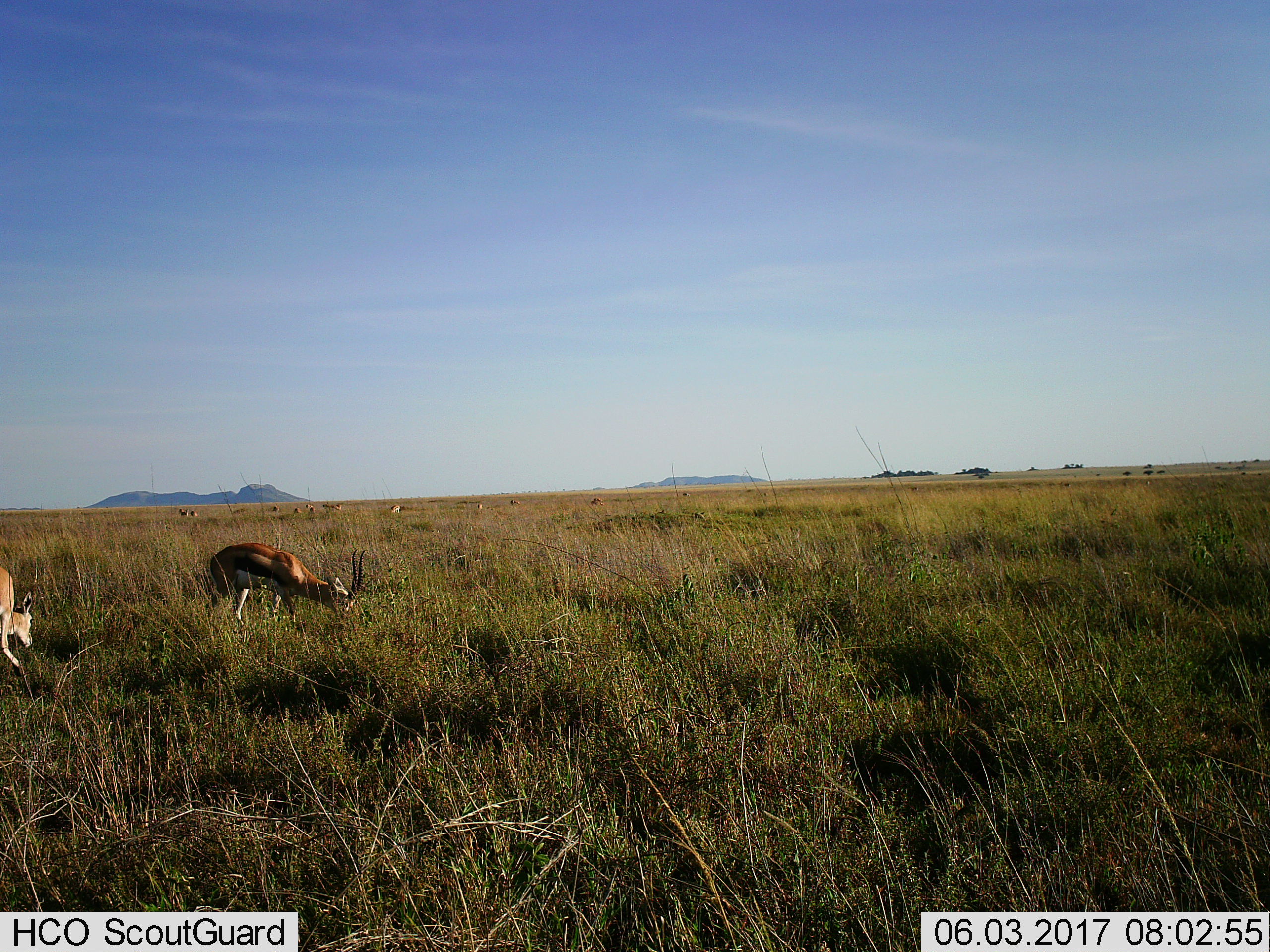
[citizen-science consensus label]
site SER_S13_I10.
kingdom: Animalia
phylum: Chordata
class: Mammalia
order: Artiodactyla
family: Bovidae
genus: Eudorcas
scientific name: Eudorcas thomsonii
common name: thomson's gazelle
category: gazellethomsons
Gazellethomsons (thomson's gazelle) (Eudorcas thomsonii), count 11-50. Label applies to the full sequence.